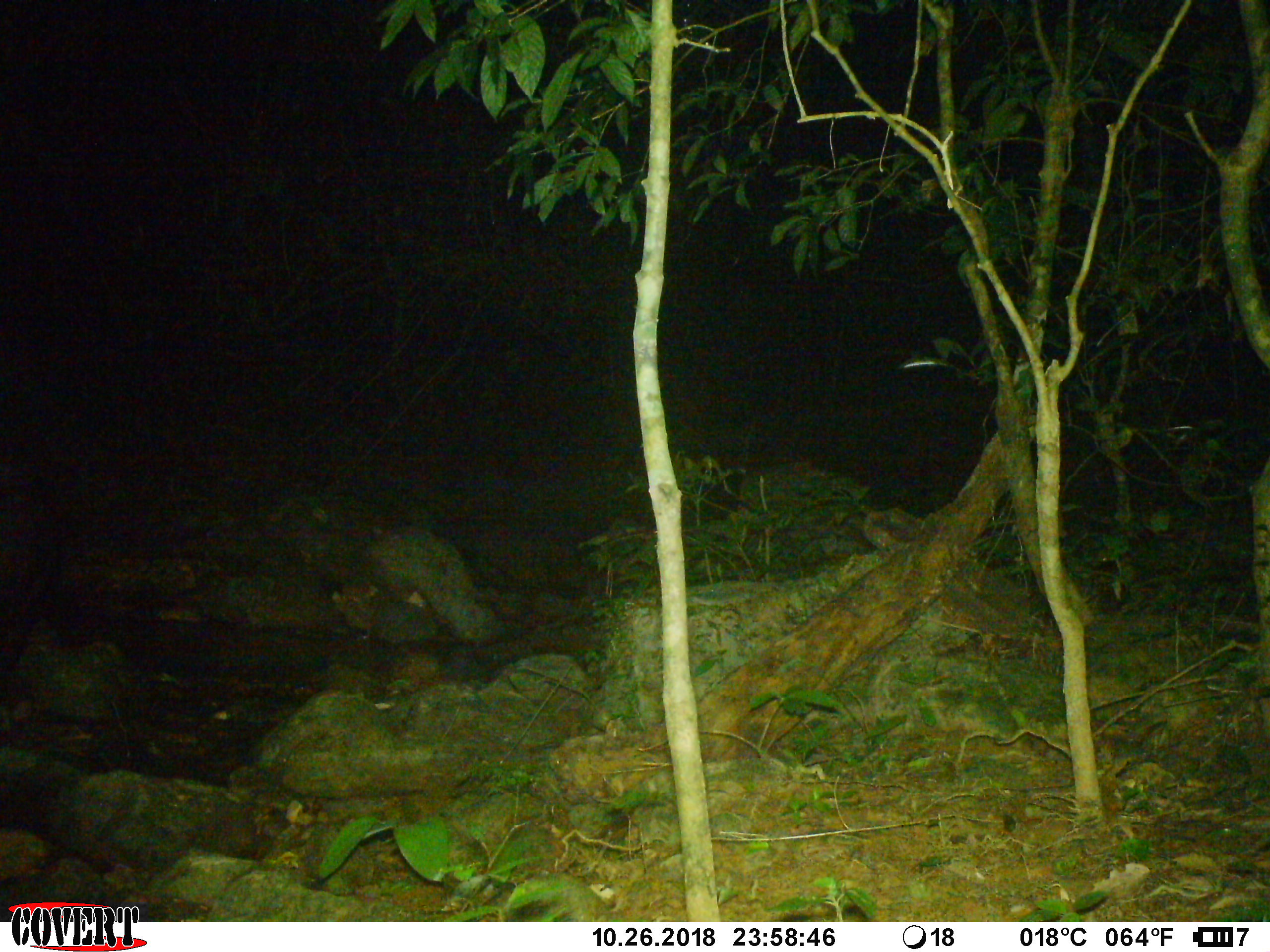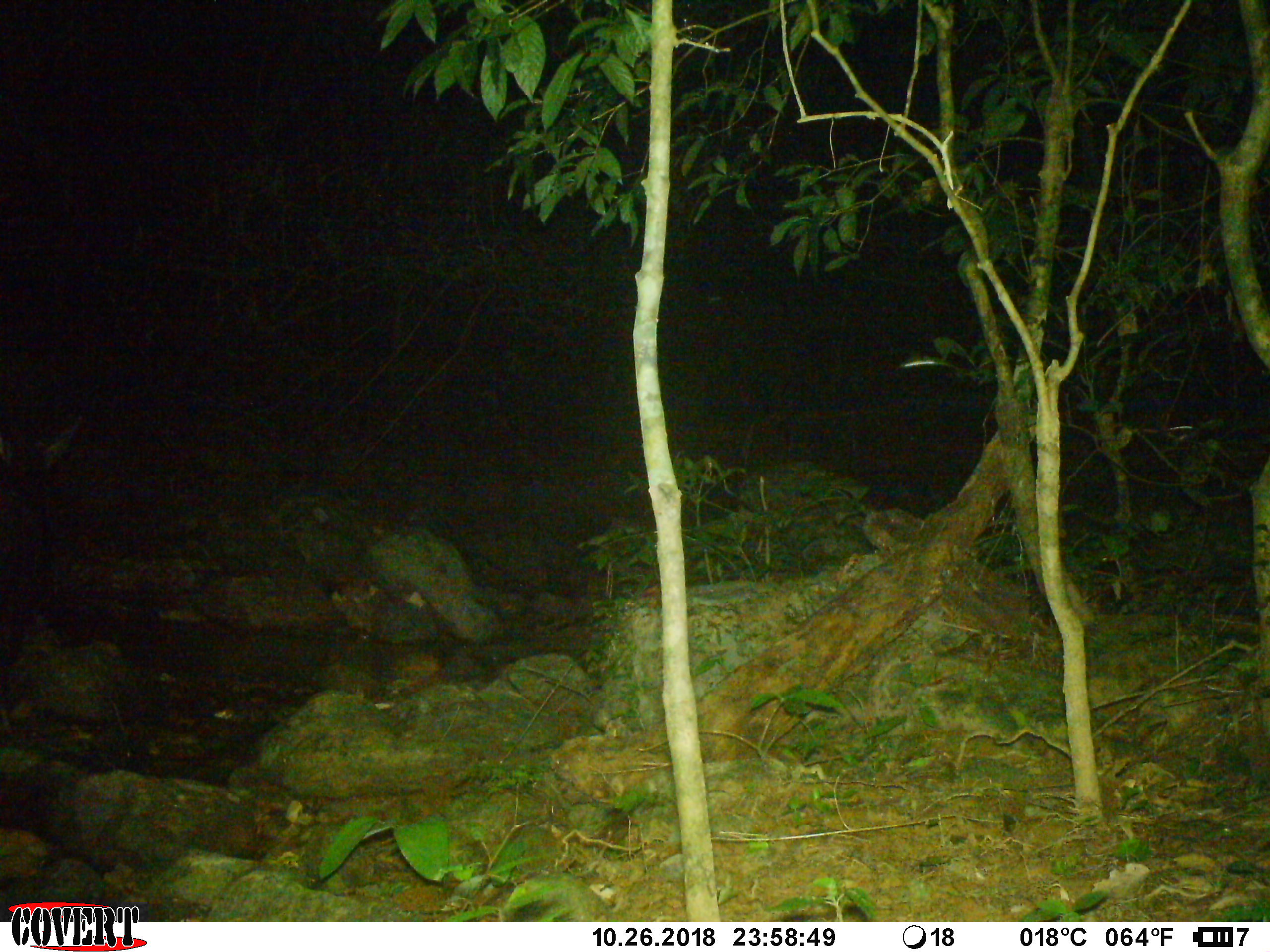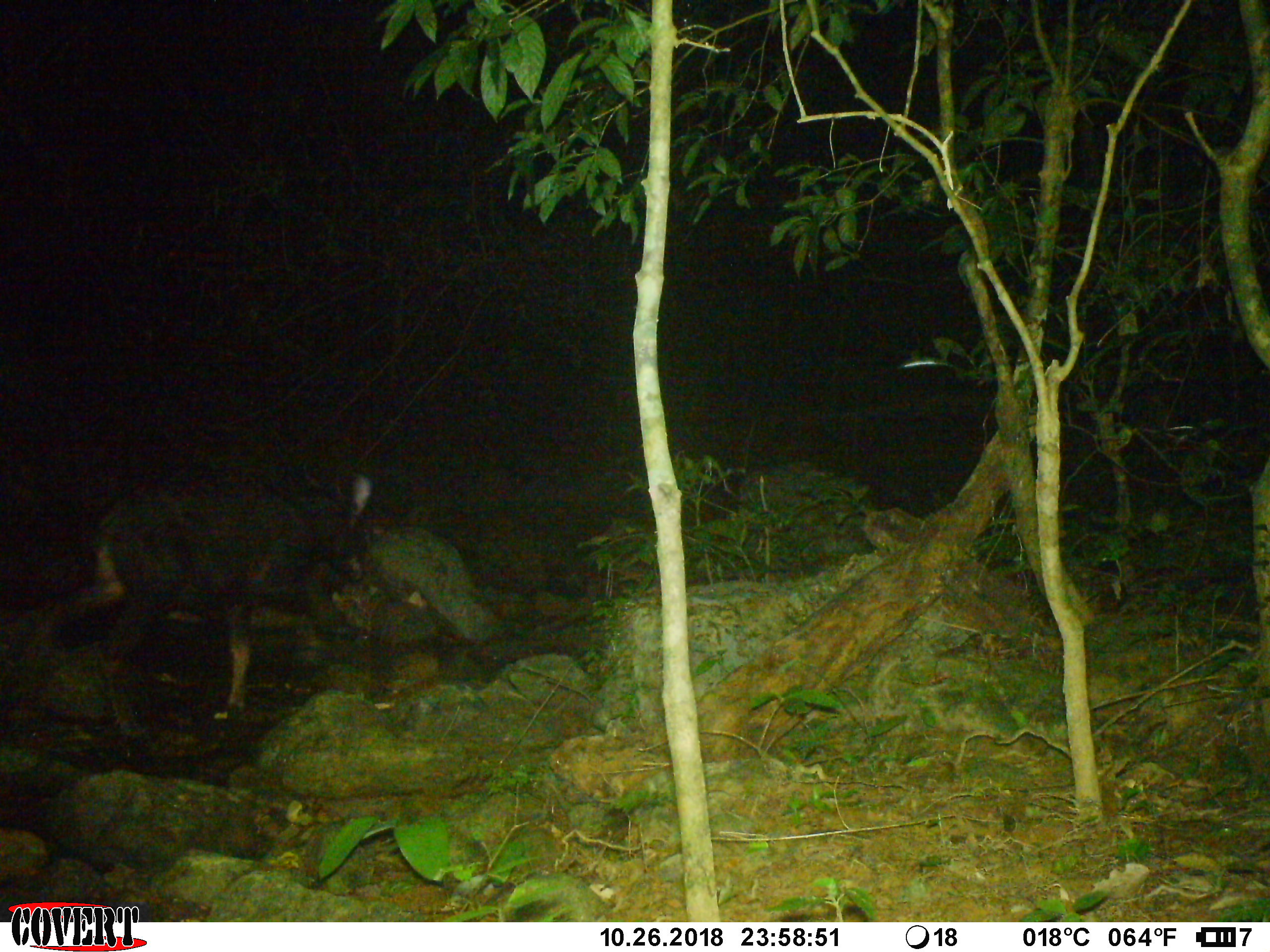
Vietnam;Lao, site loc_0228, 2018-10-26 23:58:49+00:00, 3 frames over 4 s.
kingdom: Animalia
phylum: Chordata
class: Mammalia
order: Artiodactyla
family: Bovidae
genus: Capricornis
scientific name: Capricornis sumatraensis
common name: chinese serow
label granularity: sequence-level